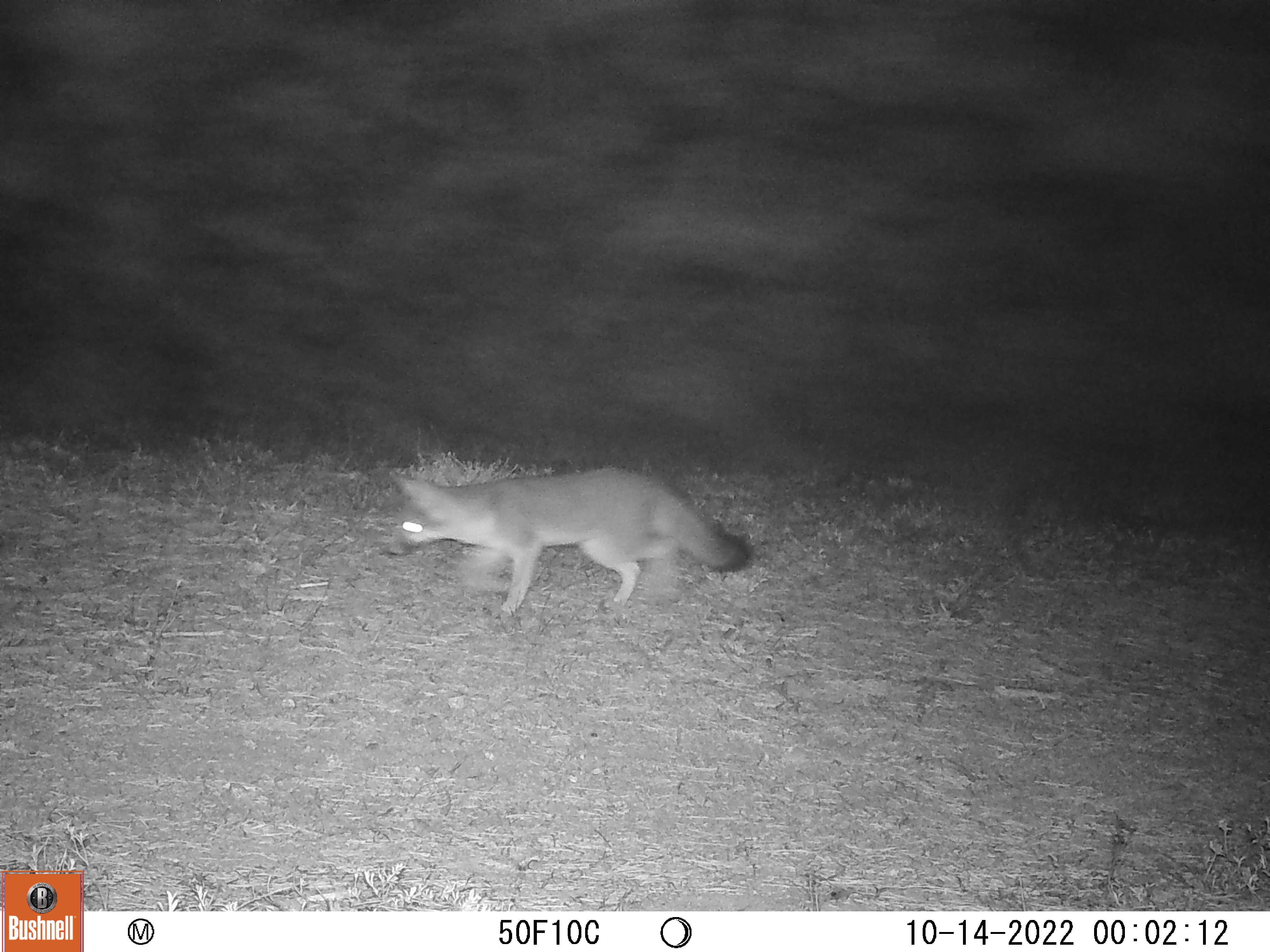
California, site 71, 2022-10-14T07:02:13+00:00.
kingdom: Animalia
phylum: Chordata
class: Mammalia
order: Carnivora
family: Canidae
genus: Urocyon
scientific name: Urocyon cinereoargenteus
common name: gray fox